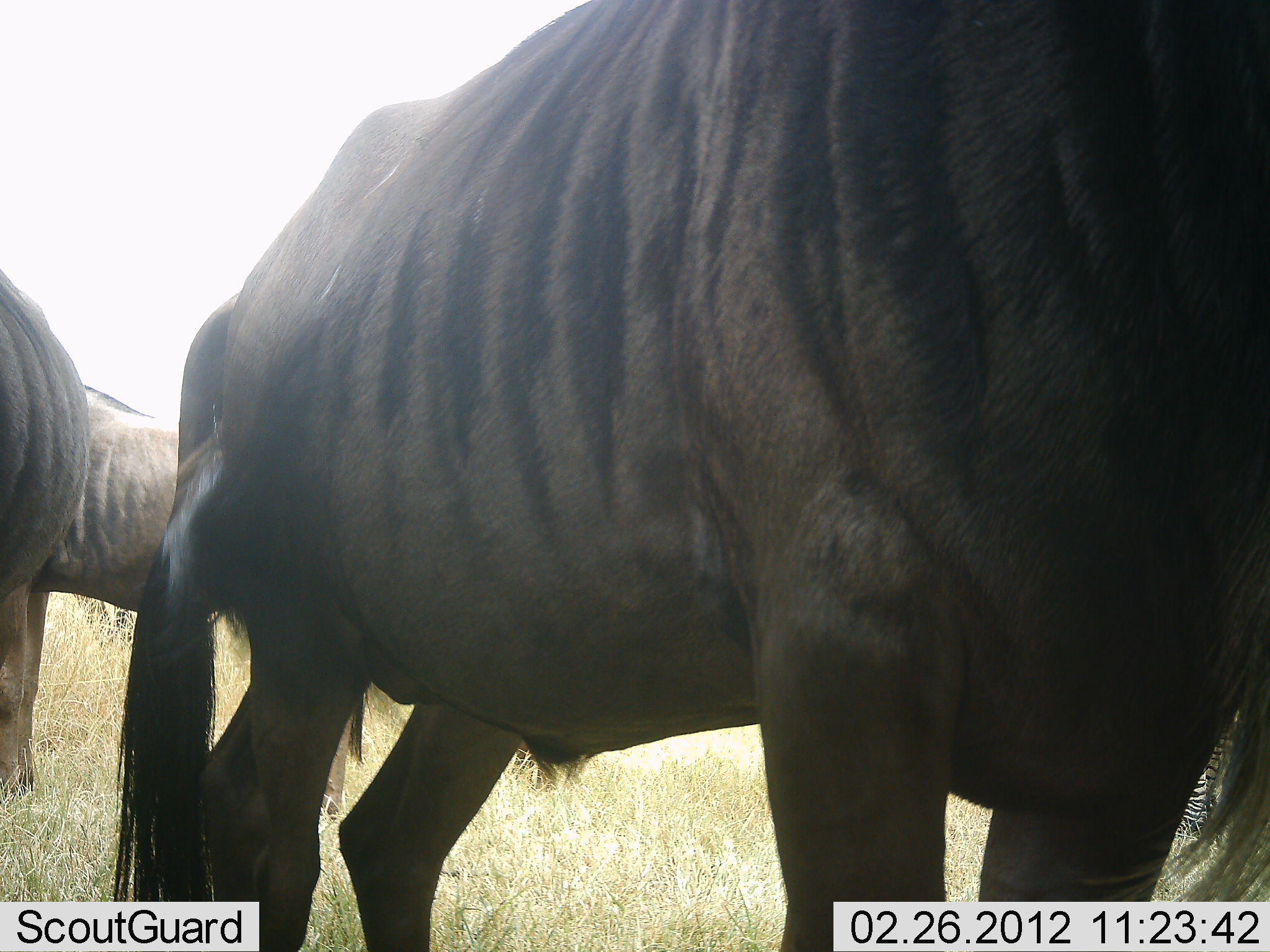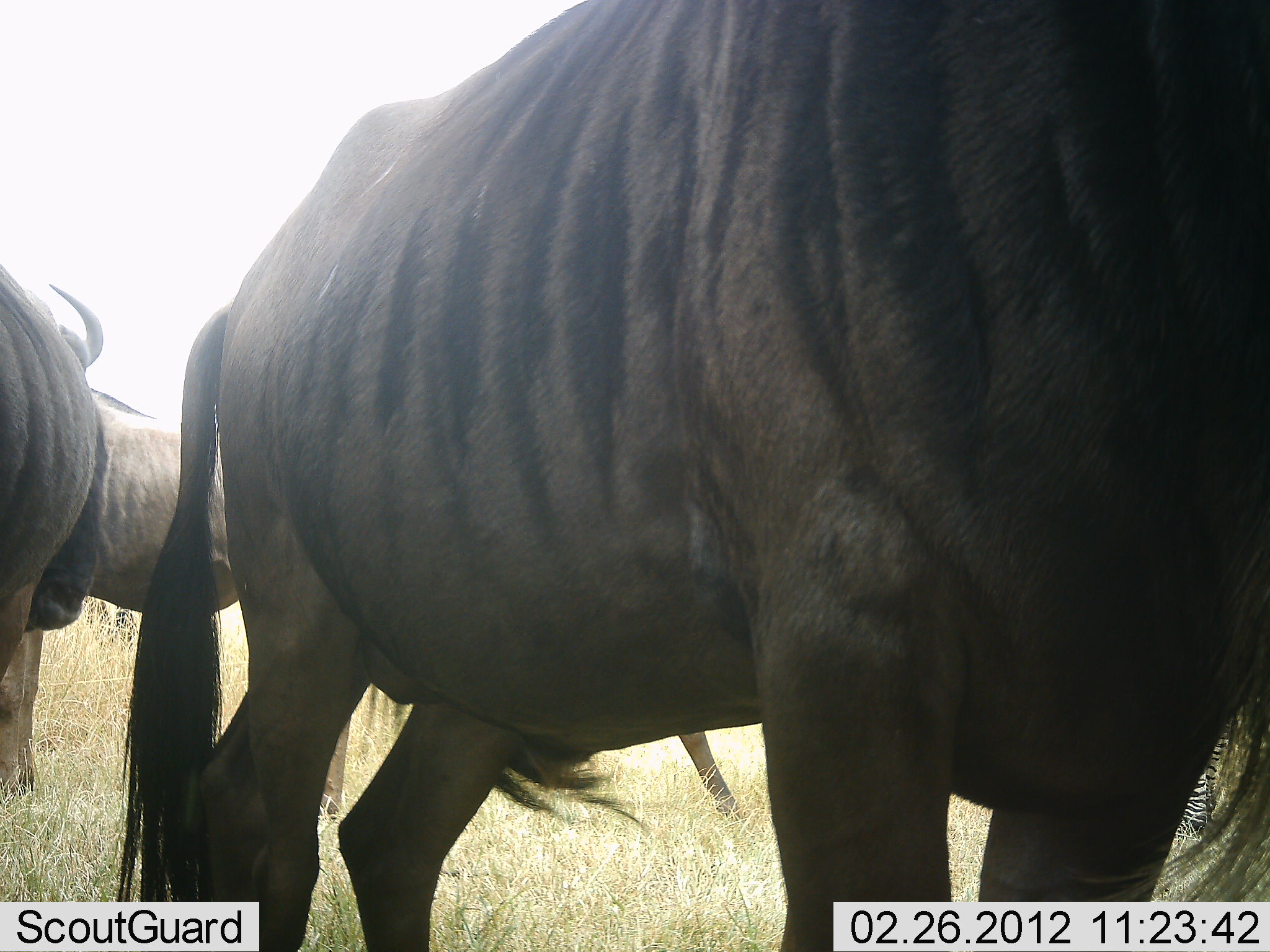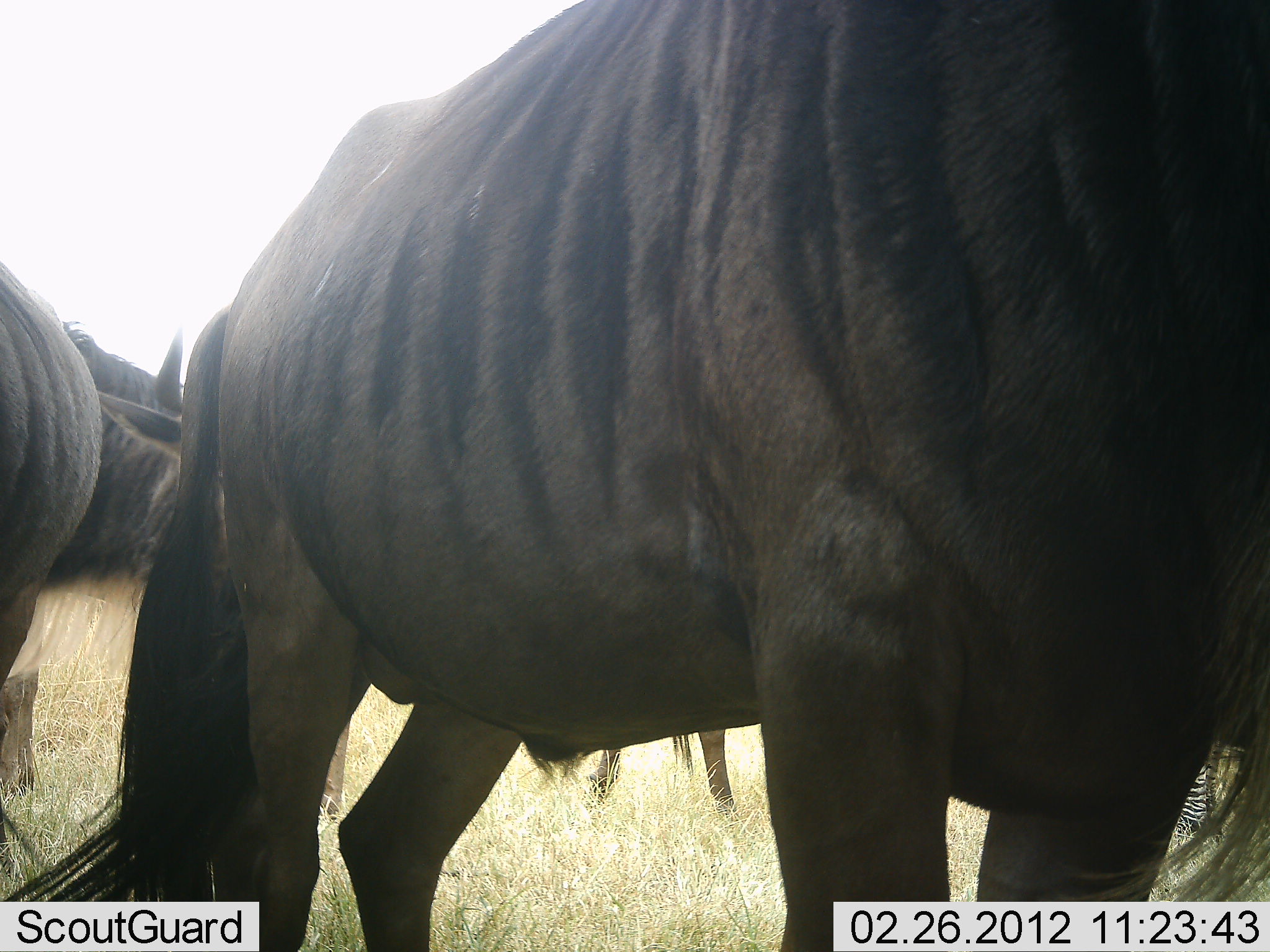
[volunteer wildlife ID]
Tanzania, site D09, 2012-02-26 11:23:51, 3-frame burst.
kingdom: Animalia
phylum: Chordata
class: Mammalia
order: Artiodactyla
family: Bovidae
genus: Connochaetes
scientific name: Connochaetes taurinus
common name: blue wildebeest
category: wildebeest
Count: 3.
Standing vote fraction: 90%.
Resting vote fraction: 0%.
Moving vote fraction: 24%.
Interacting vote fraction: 0%.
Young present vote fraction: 3%.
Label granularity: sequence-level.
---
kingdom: Animalia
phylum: Chordata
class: Mammalia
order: Perissodactyla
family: Equidae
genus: Equus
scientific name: Equus quagga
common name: plains zebra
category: zebra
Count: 1.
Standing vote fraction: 100%.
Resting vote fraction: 0%.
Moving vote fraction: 0%.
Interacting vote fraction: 0%.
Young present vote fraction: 0%.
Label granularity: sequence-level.